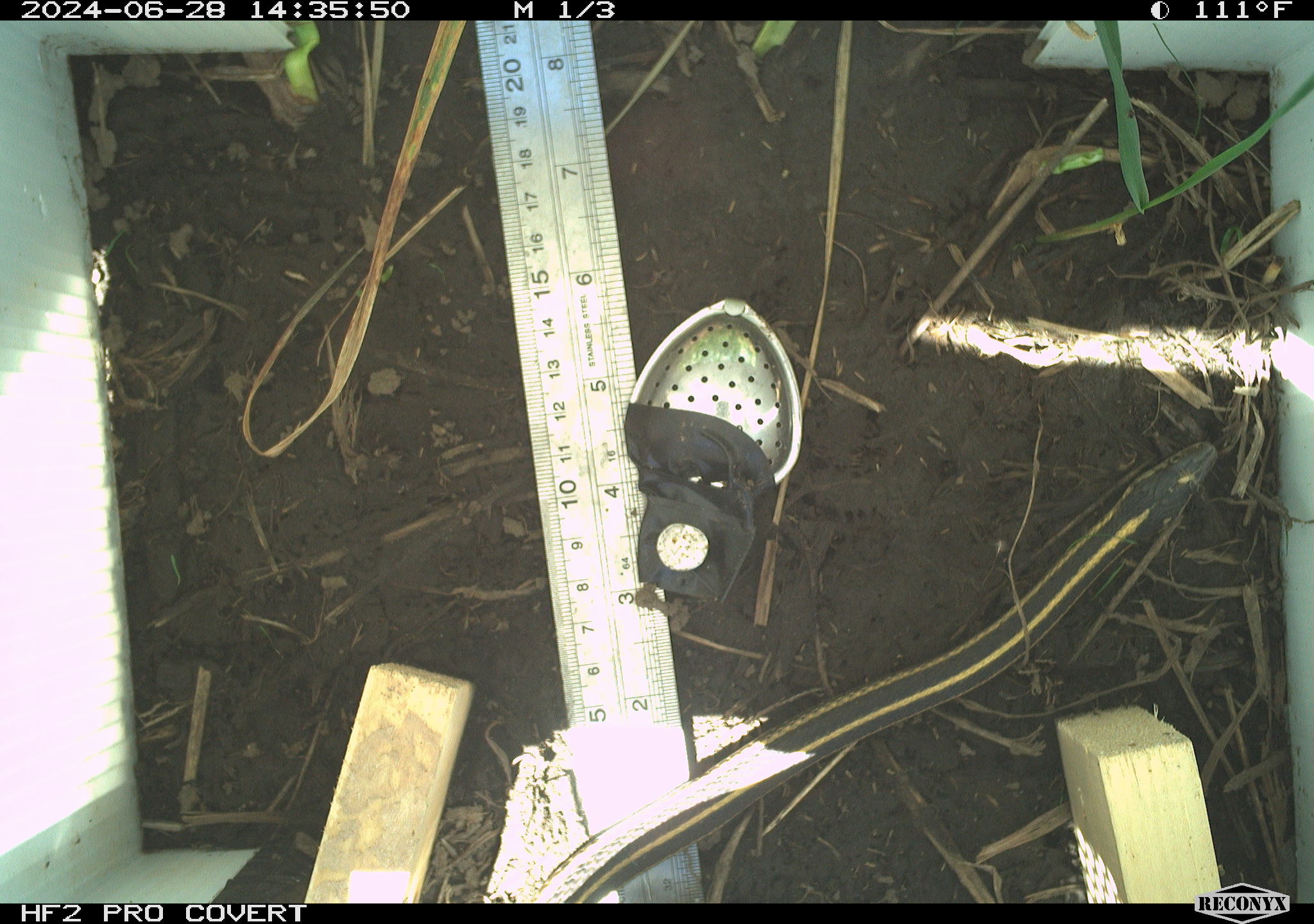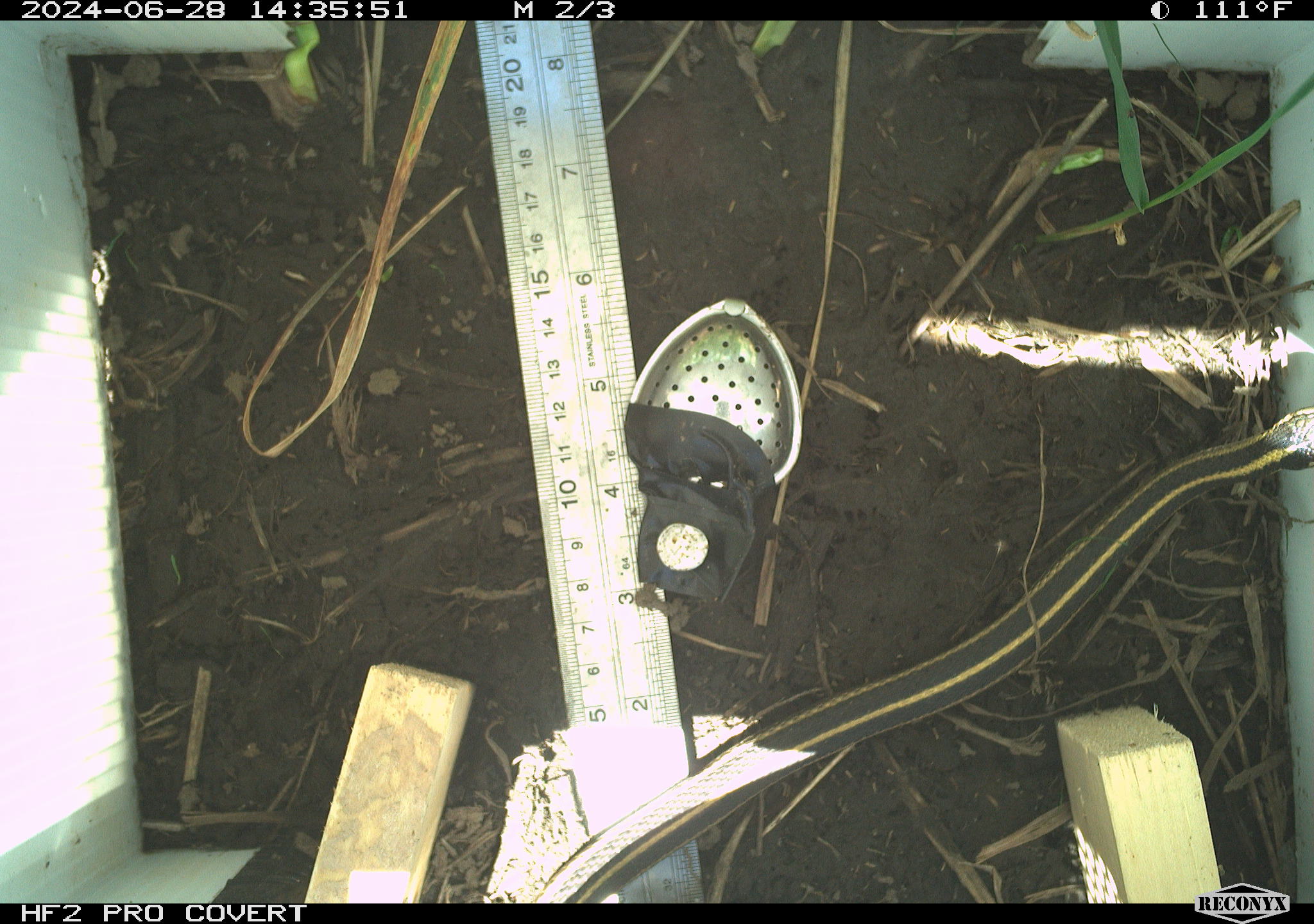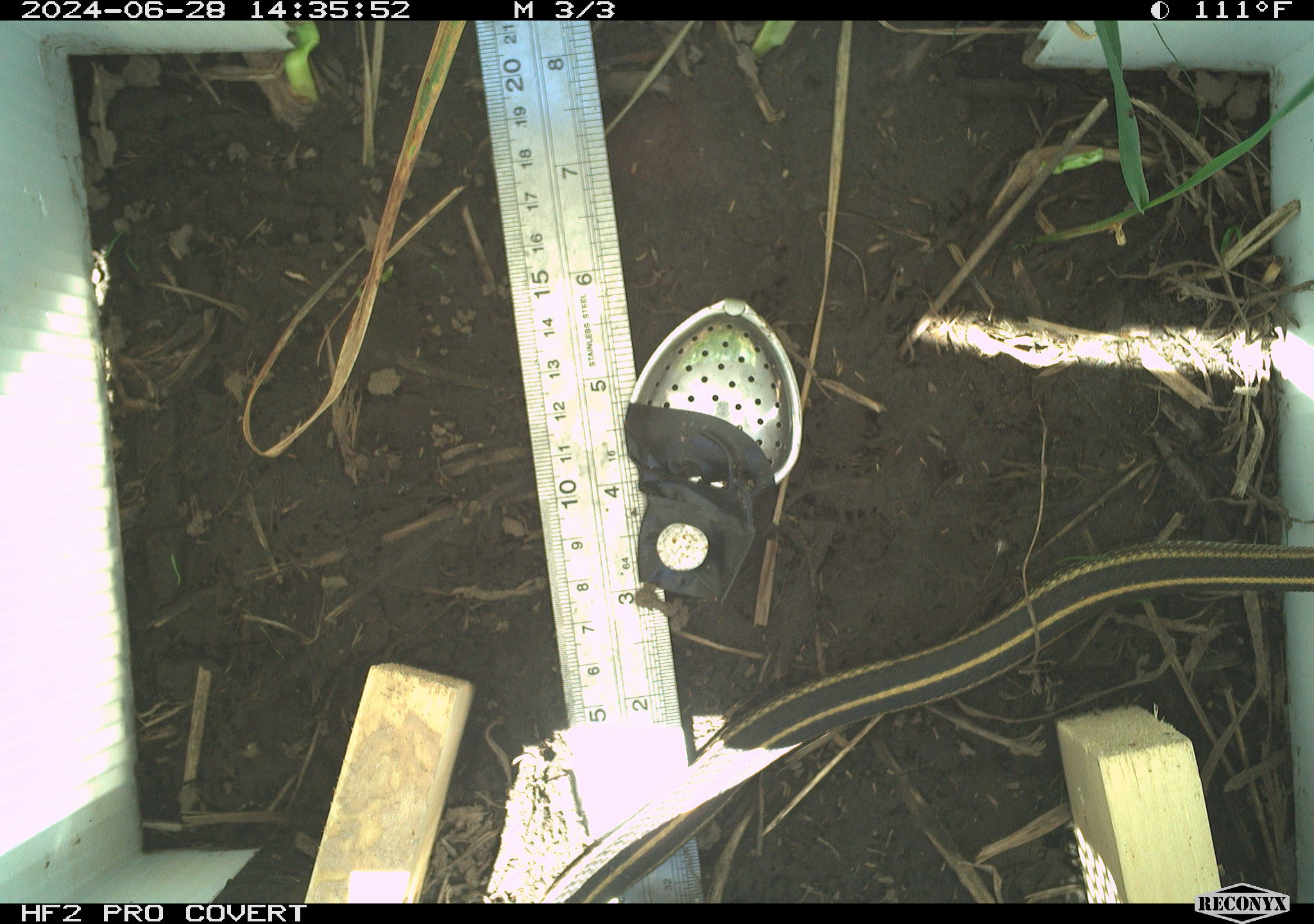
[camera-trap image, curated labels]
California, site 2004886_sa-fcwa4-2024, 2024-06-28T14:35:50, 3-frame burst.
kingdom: Animalia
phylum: Chordata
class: Reptilia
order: Squamata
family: Colubridae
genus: Thamnophis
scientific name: Thamnophis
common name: american gartersnakes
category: thamnophis species